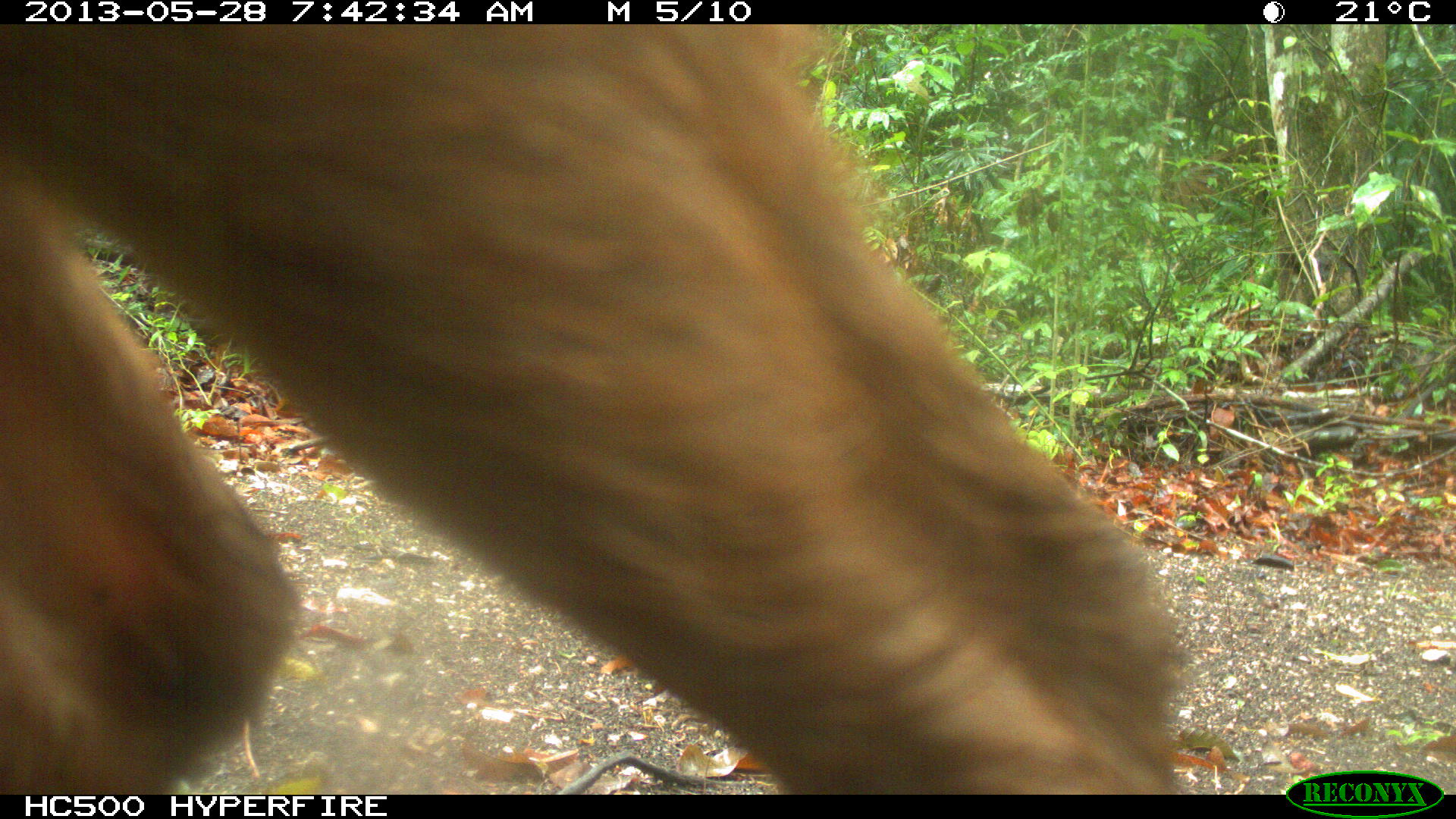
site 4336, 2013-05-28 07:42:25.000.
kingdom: Animalia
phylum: Chordata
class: Mammalia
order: Artiodactyla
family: Cervidae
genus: Mazama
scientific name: Mazama temama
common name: central american red brocket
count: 1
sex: female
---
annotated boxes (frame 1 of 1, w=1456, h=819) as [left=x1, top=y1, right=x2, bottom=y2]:
mazama temama: [left=3, top=23, right=1186, bottom=792]